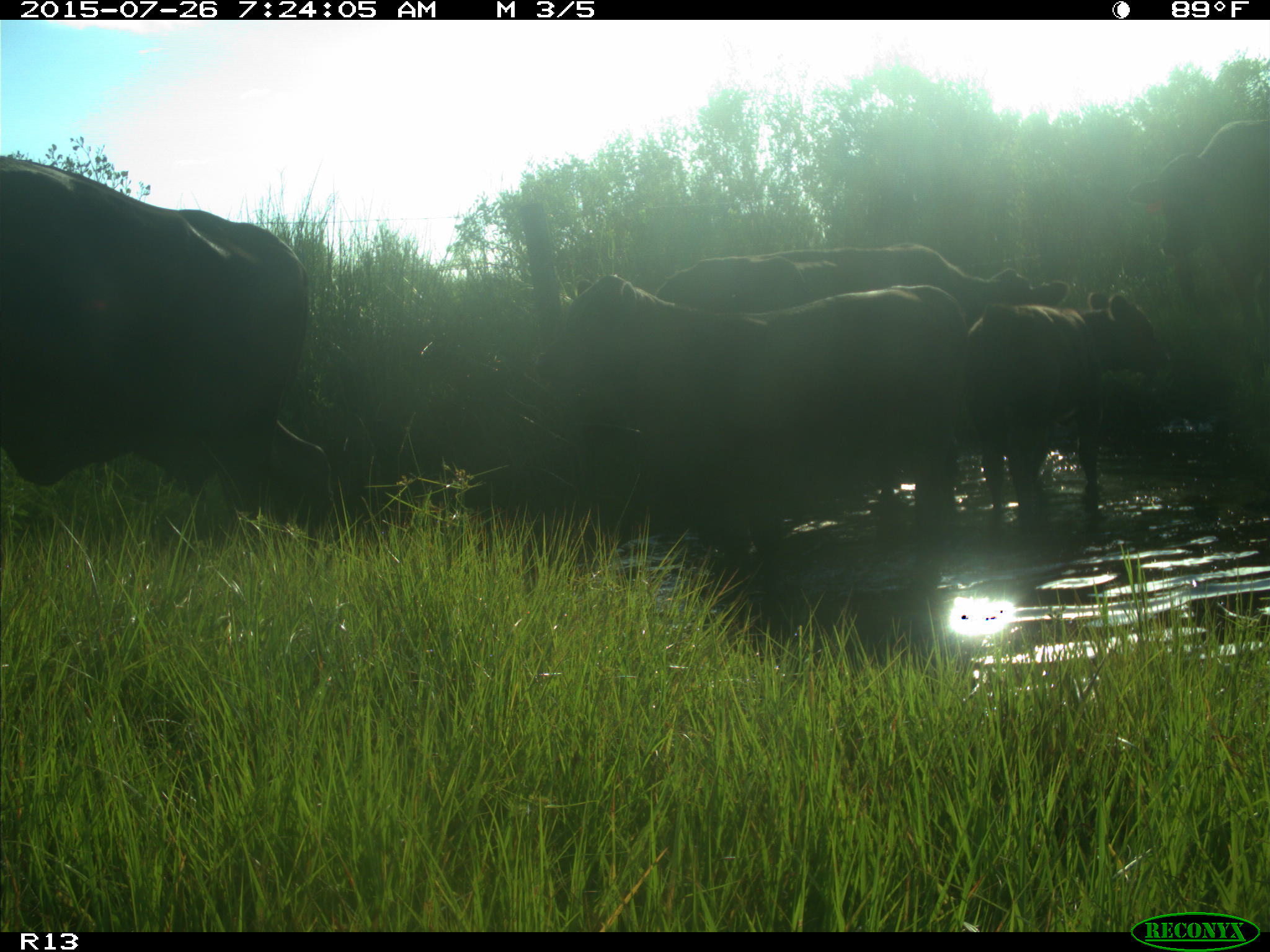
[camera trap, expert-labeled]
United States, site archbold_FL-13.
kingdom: Animalia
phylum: Chordata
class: Mammalia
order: Artiodactyla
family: Bovidae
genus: Bos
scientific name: Bos taurus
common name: domestic cow